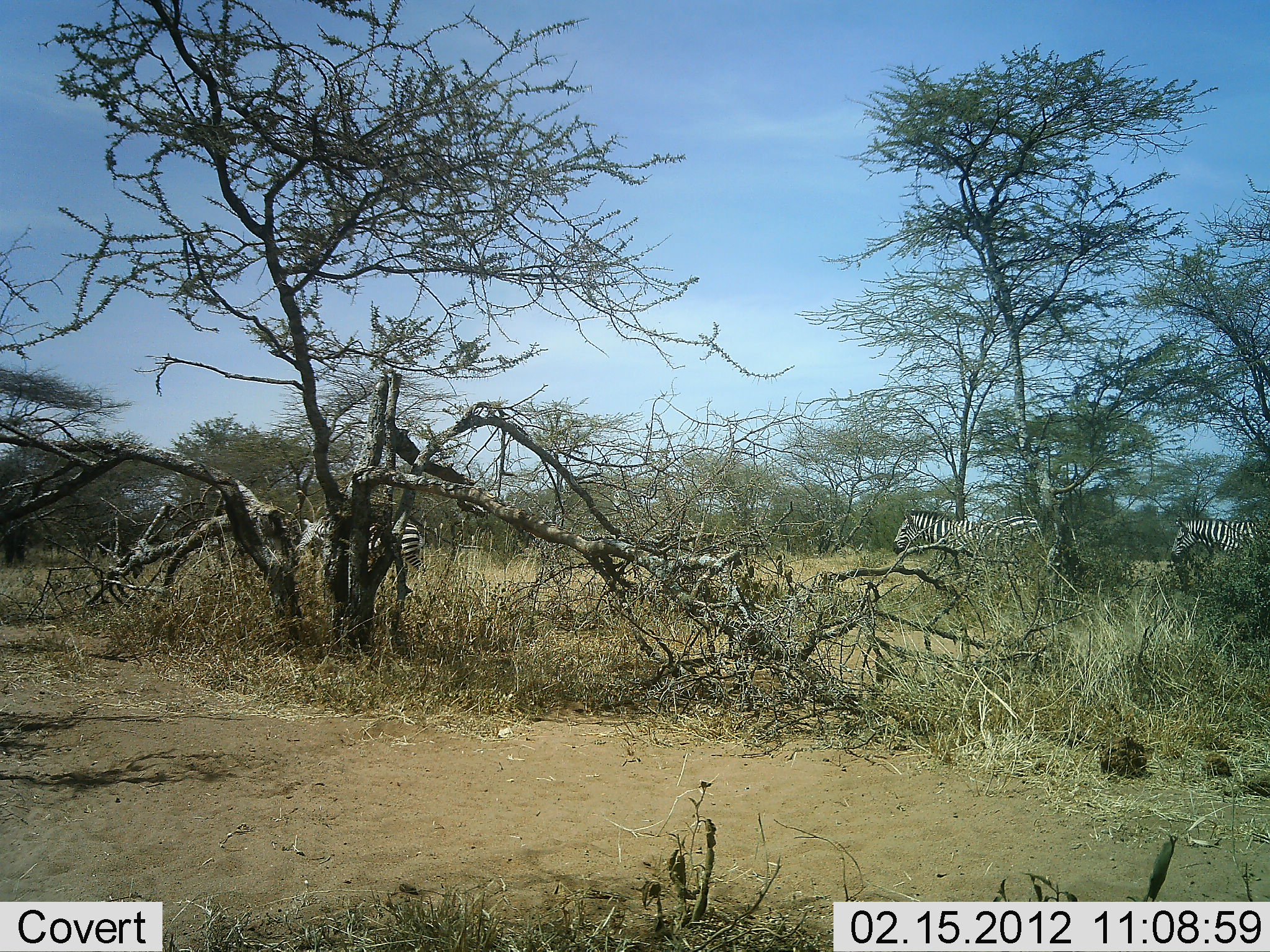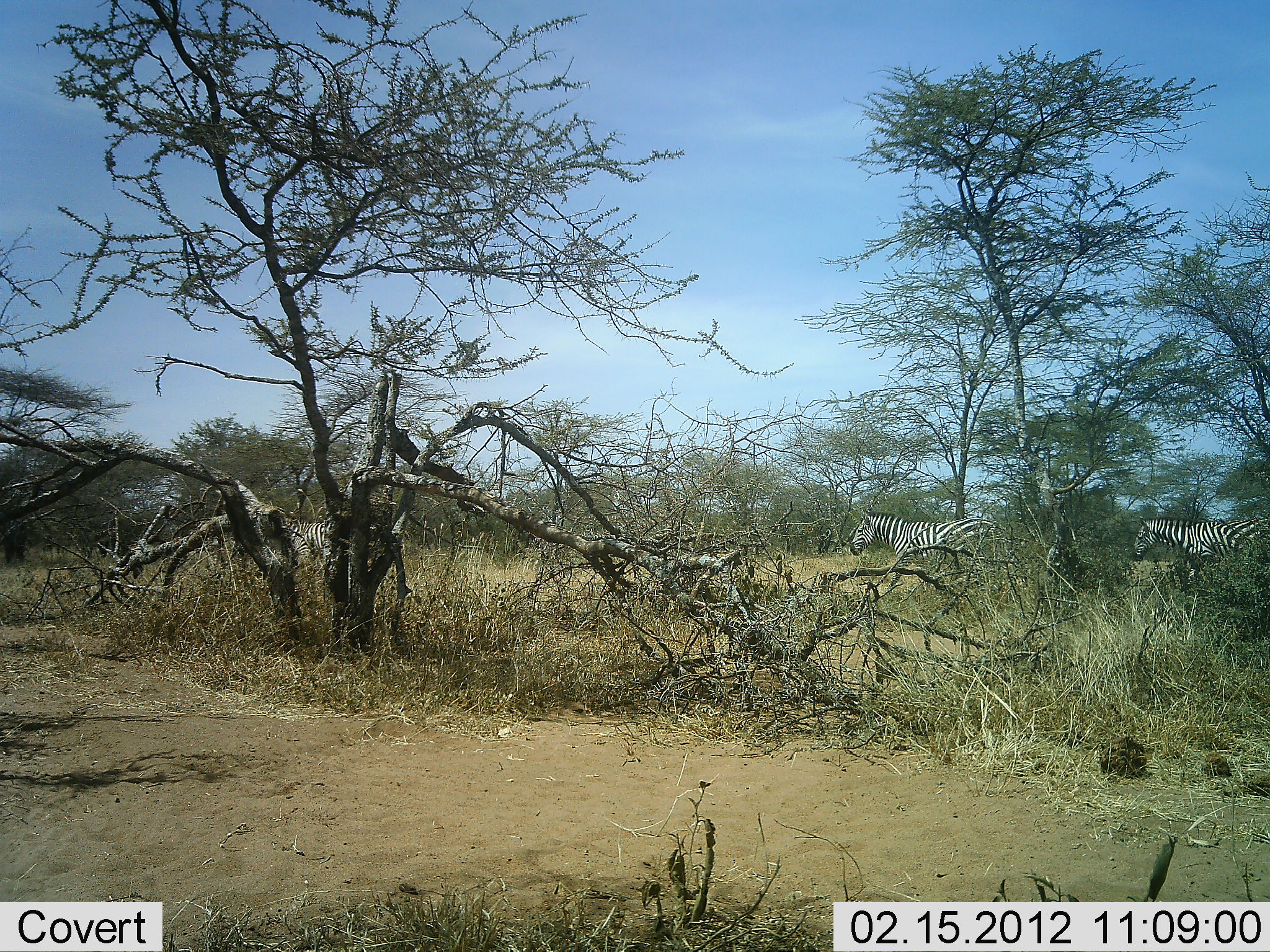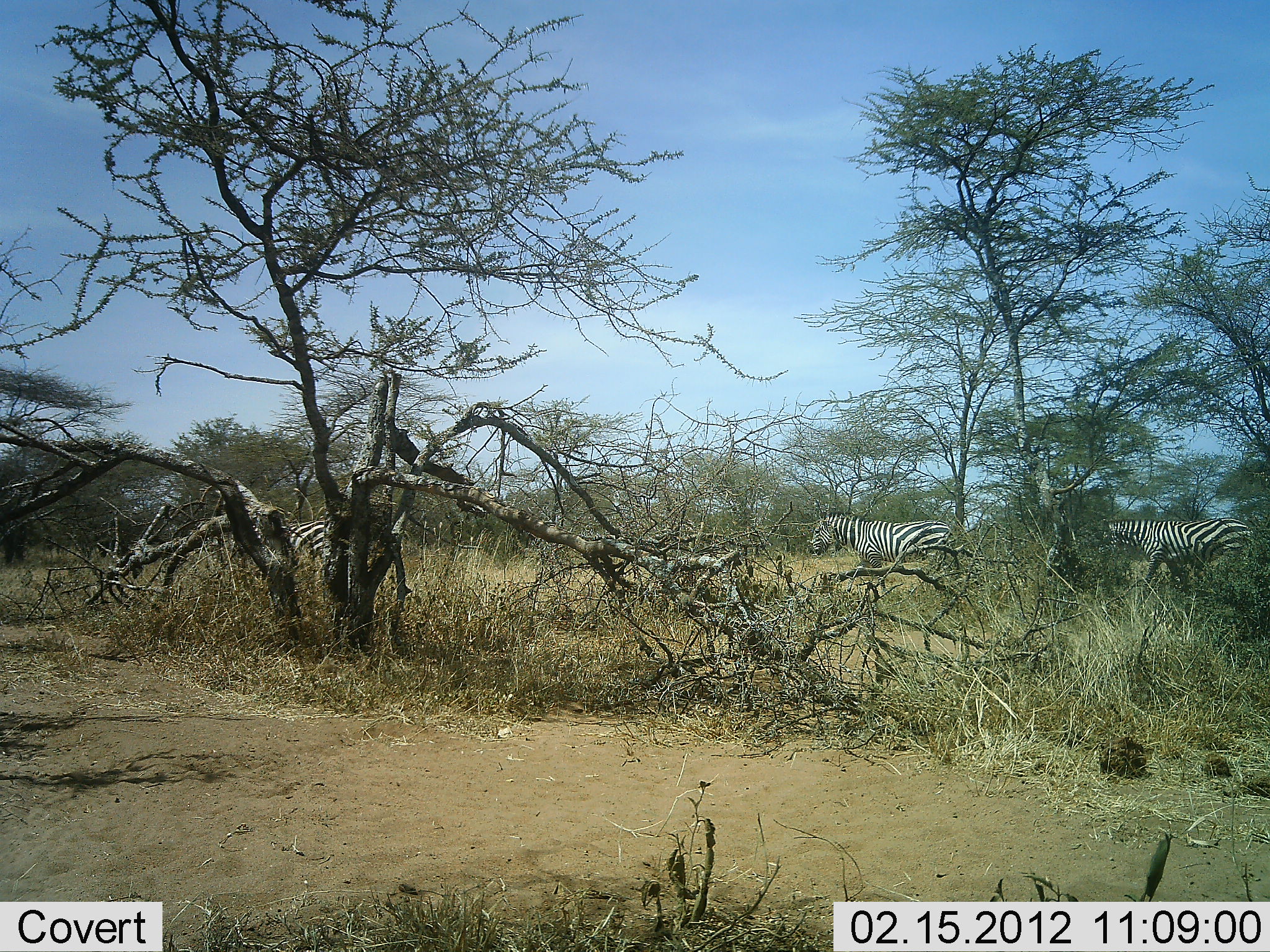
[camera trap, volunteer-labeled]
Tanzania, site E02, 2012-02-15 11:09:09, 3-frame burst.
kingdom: Animalia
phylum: Chordata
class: Mammalia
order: Perissodactyla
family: Equidae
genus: Equus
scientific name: Equus quagga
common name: plains zebra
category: zebra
Zebra (plains zebra) (Equus quagga), count 3. Behavior (volunteer vote fractions): standing 4%, resting 0%, moving 100%, interacting 0%. Young present (vote fraction): 0%. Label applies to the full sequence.